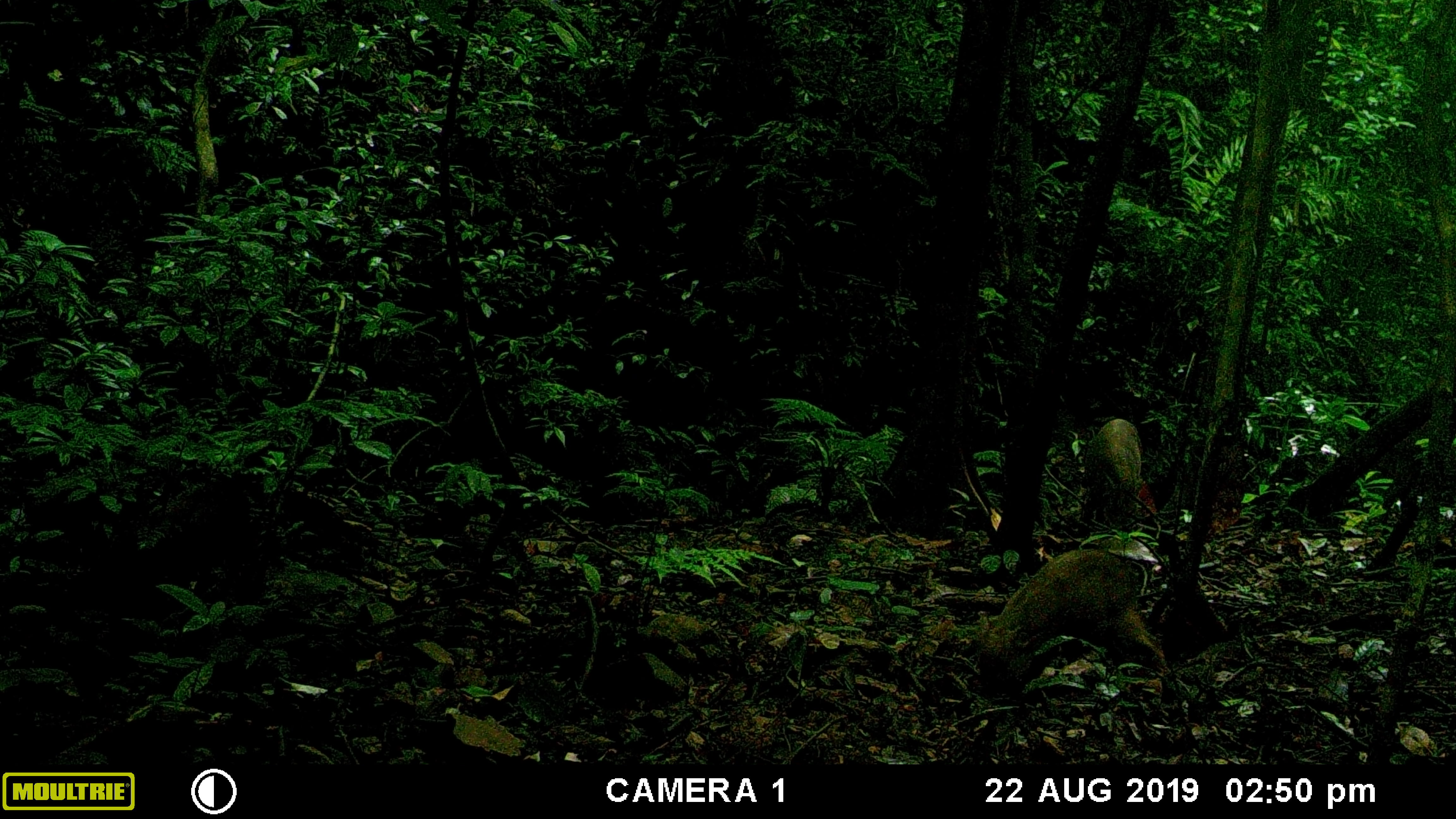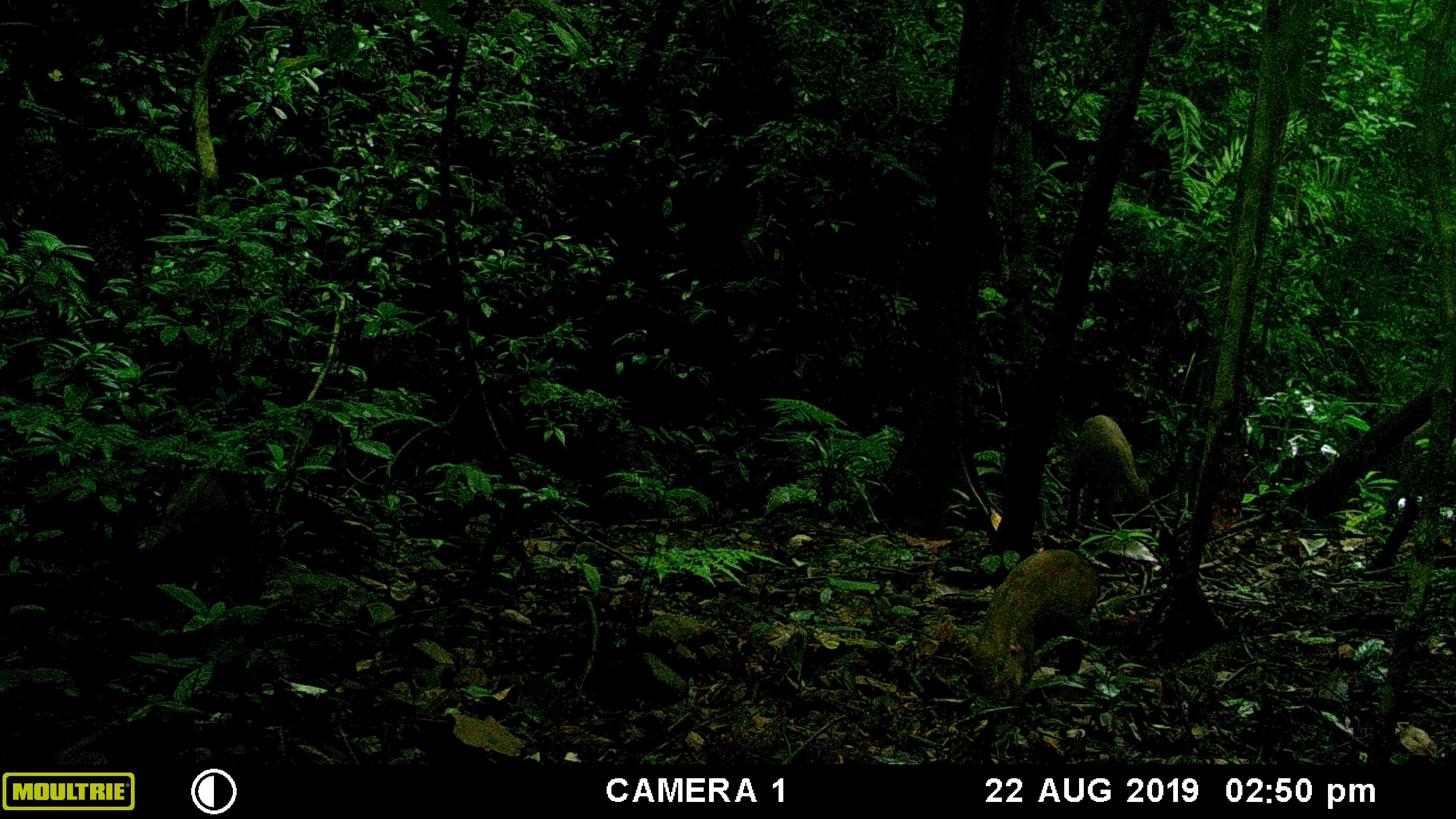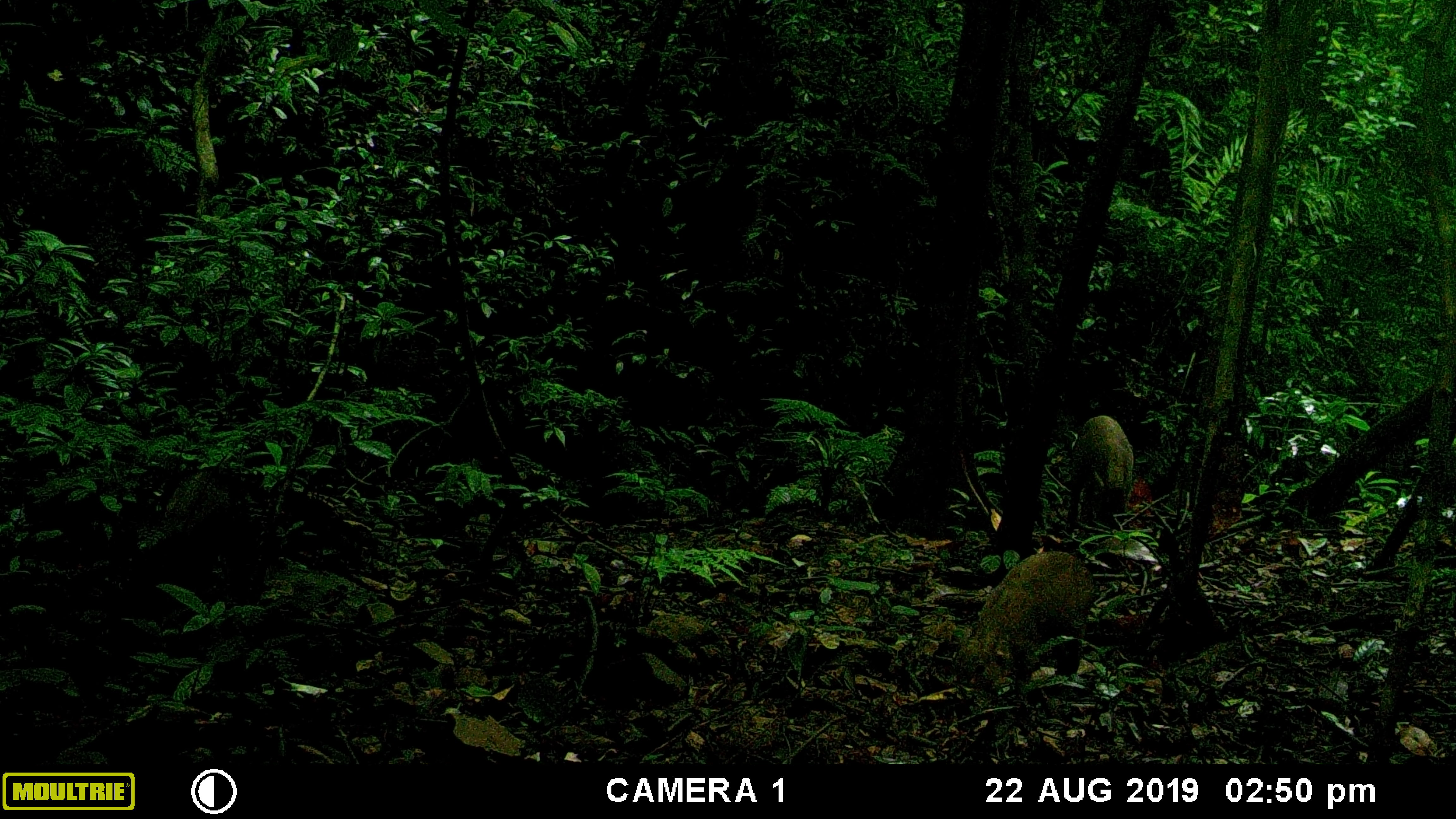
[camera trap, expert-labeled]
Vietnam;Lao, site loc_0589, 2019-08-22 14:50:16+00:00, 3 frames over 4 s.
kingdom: Animalia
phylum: Chordata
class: Mammalia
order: Artiodactyla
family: Suidae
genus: Sus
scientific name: Sus scrofa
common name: eurasian wild pig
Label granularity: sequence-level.